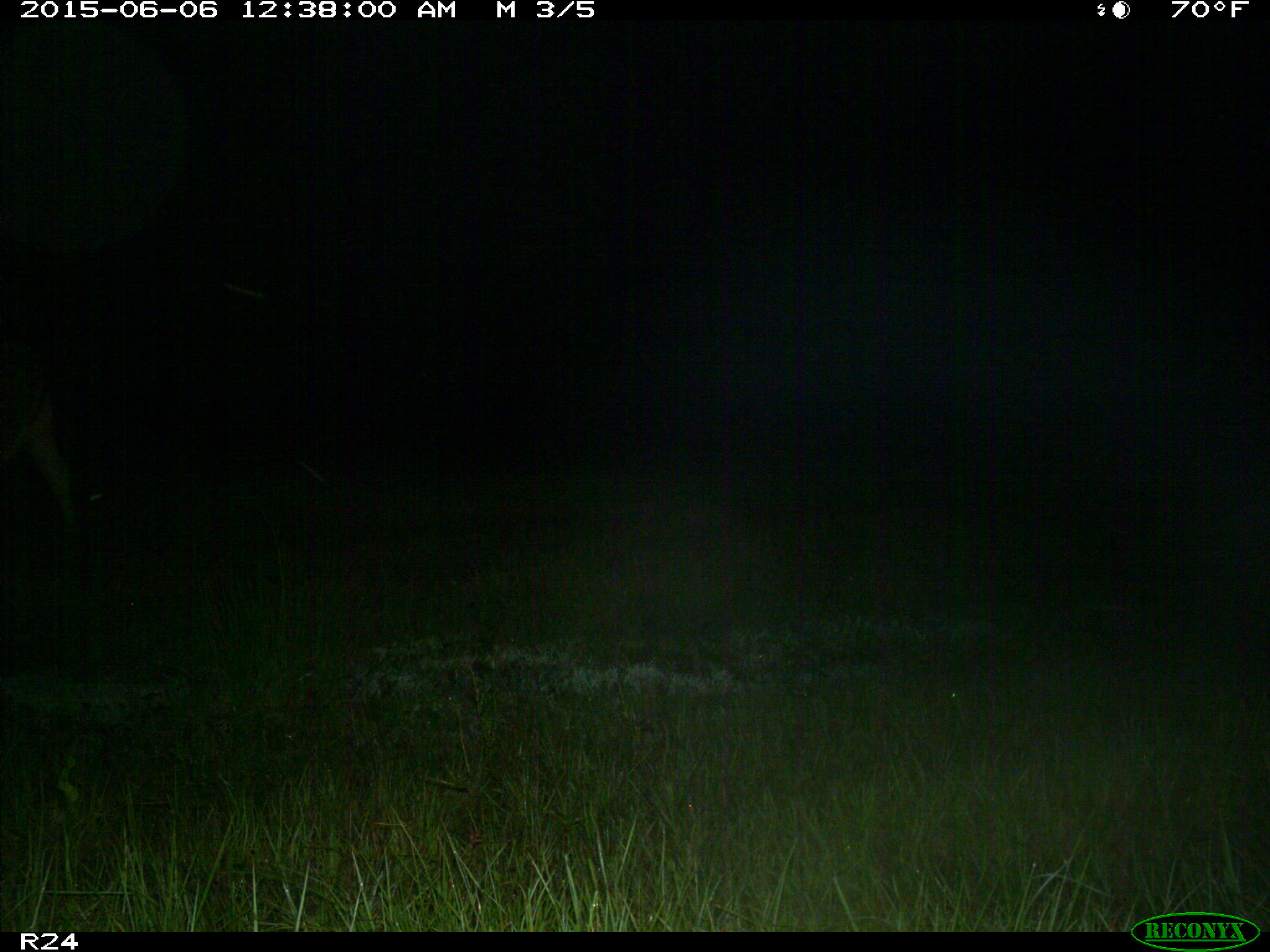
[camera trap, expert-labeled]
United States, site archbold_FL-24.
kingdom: Animalia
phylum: Chordata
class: Mammalia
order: Artiodactyla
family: Bovidae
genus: Bos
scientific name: Bos taurus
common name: domestic cow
Bos taurus (domestic cow).